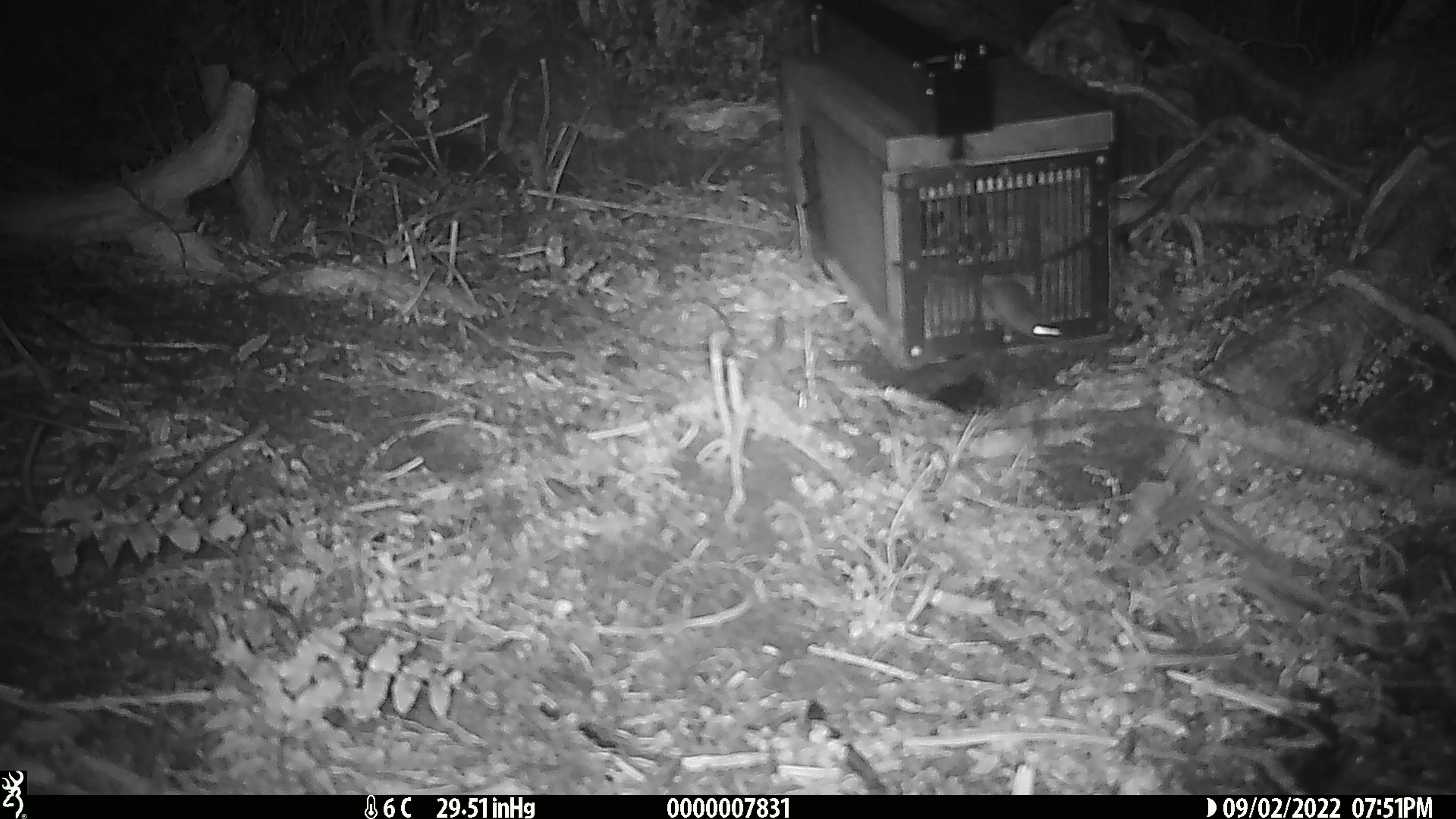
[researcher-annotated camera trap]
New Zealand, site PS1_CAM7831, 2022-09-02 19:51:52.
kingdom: Animalia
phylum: Chordata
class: Mammalia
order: Rodentia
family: Muridae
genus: Mus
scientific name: Mus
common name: mouse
Mouse (Mus).